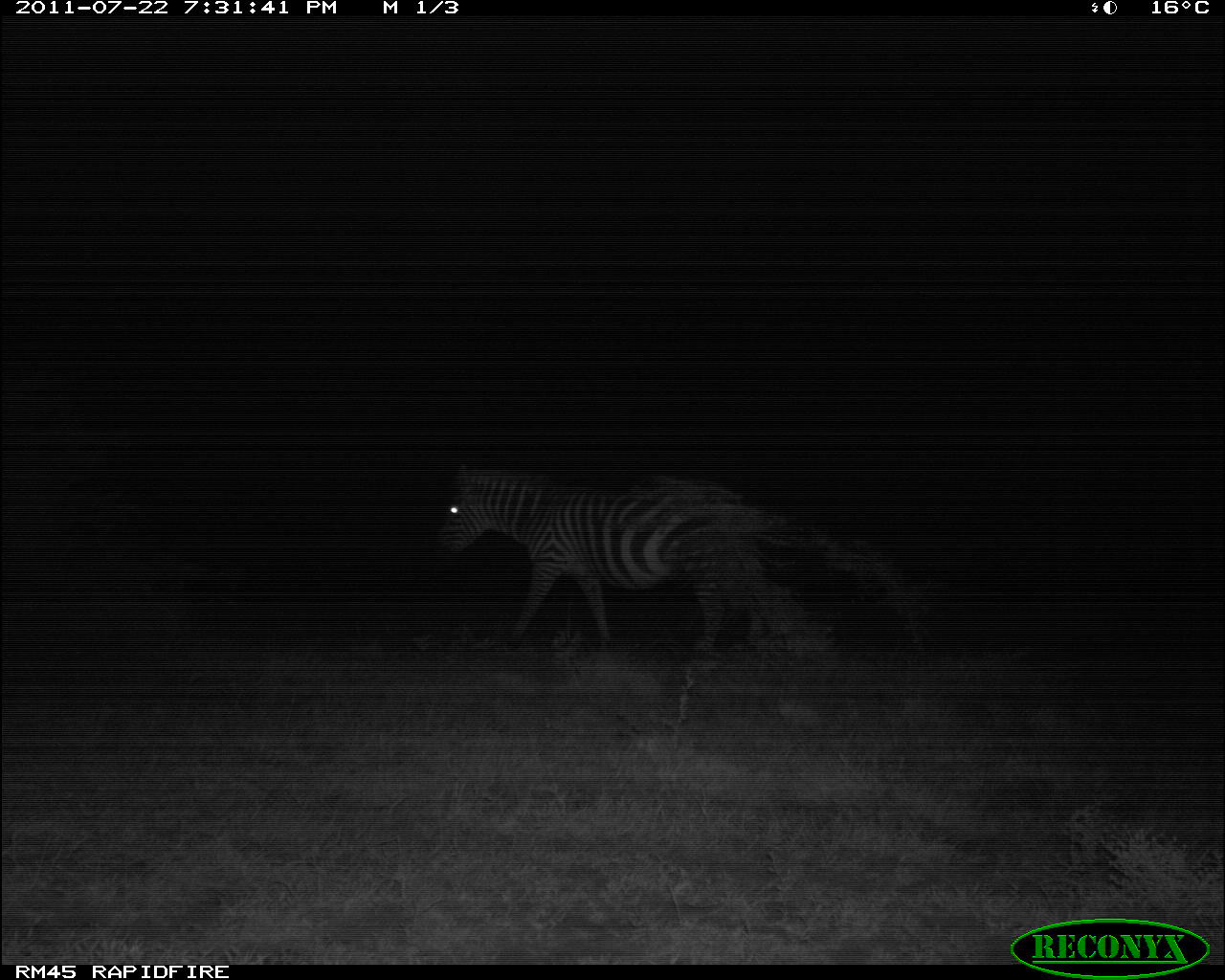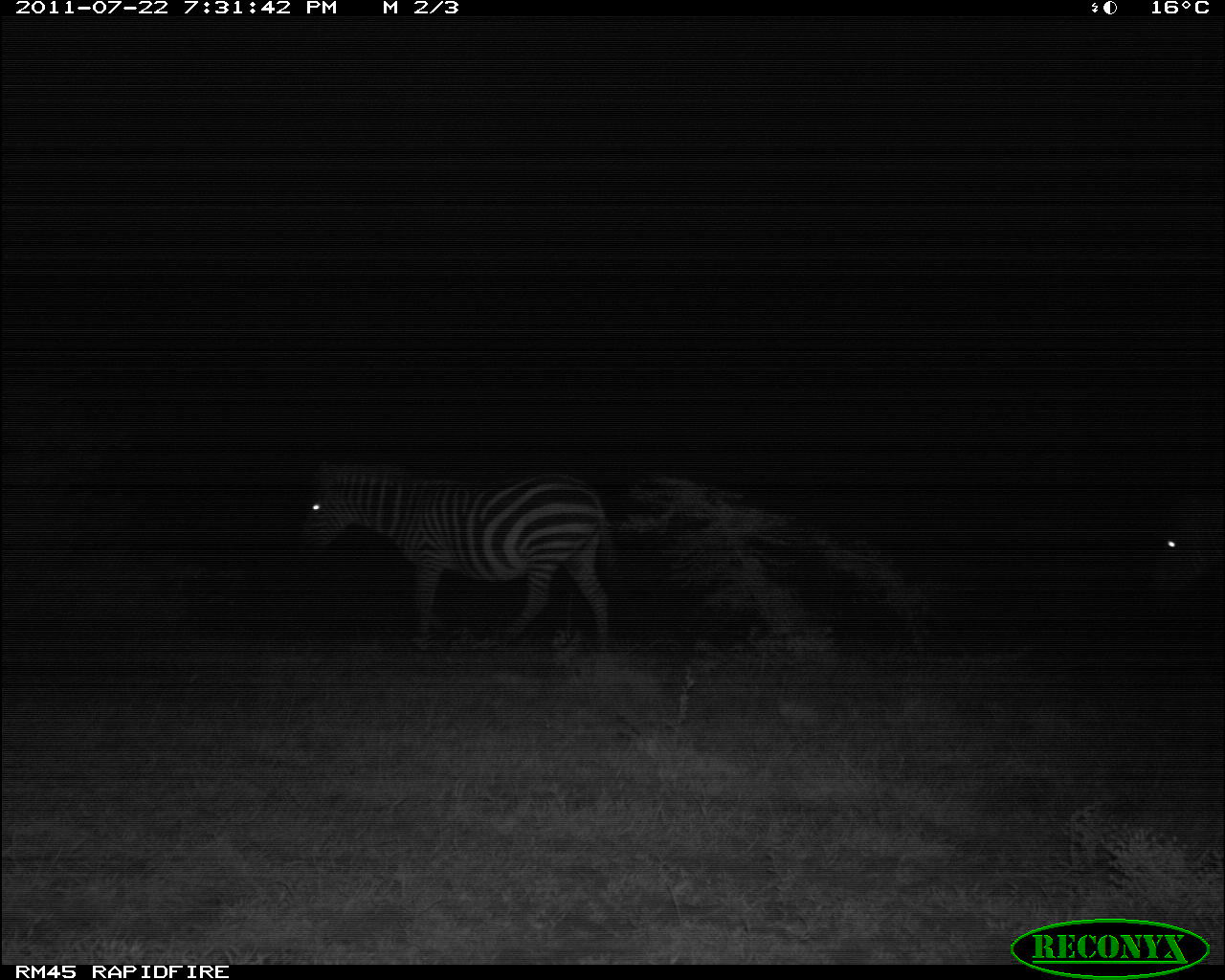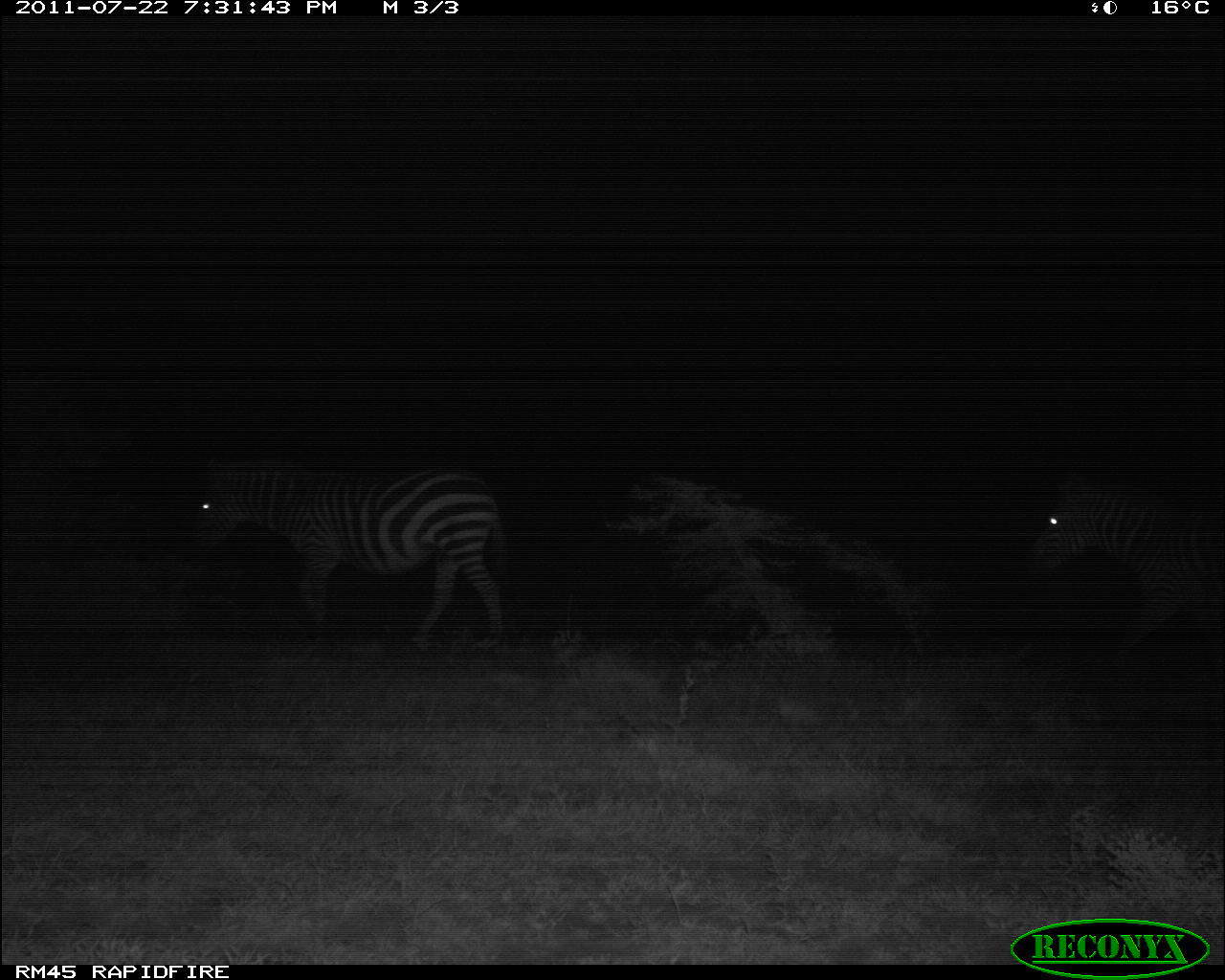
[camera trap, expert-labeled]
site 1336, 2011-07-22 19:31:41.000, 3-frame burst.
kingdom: Animalia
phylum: Chordata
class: Mammalia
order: Perissodactyla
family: Equidae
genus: Equus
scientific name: Equus quagga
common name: plains zebra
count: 1